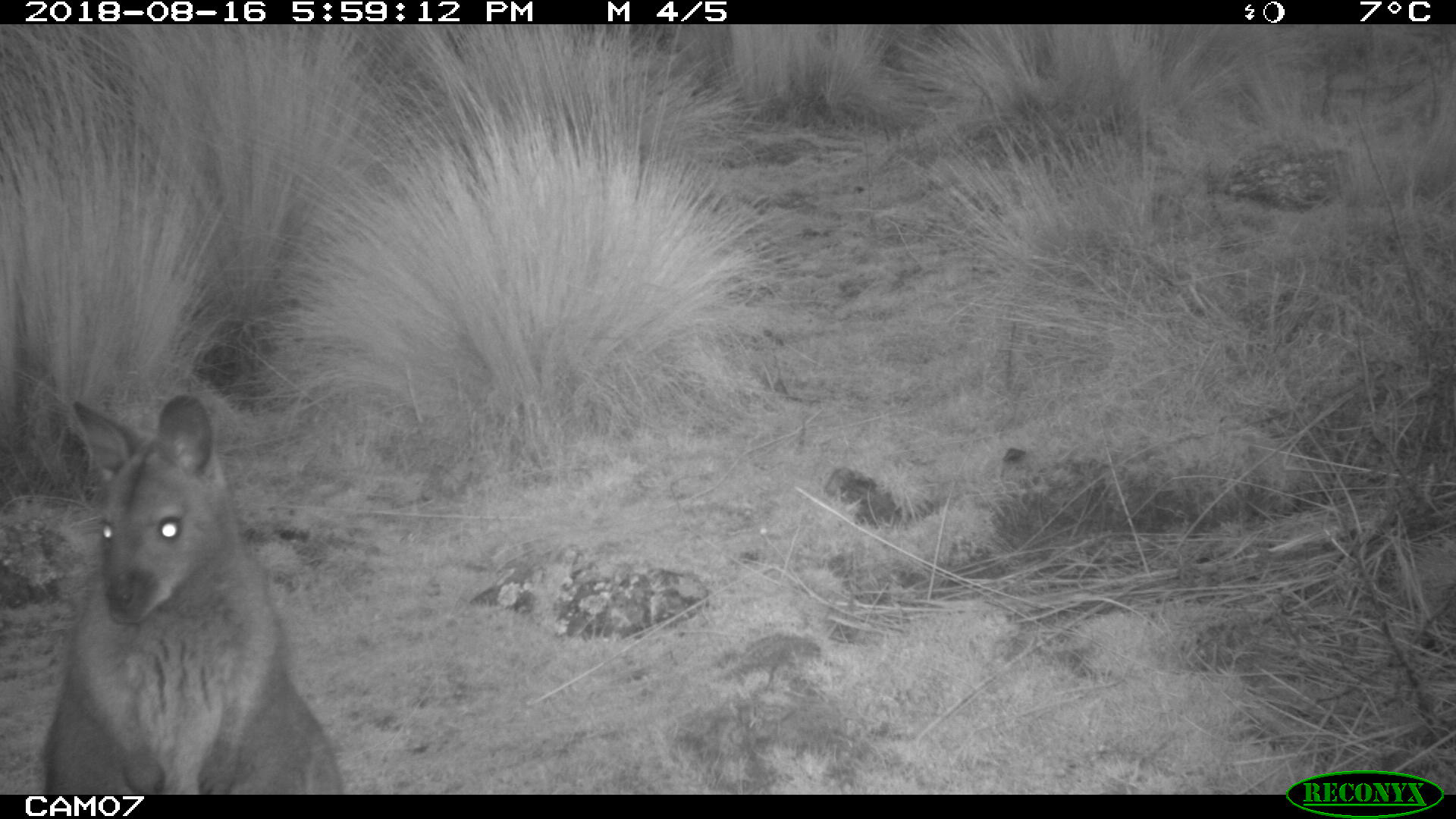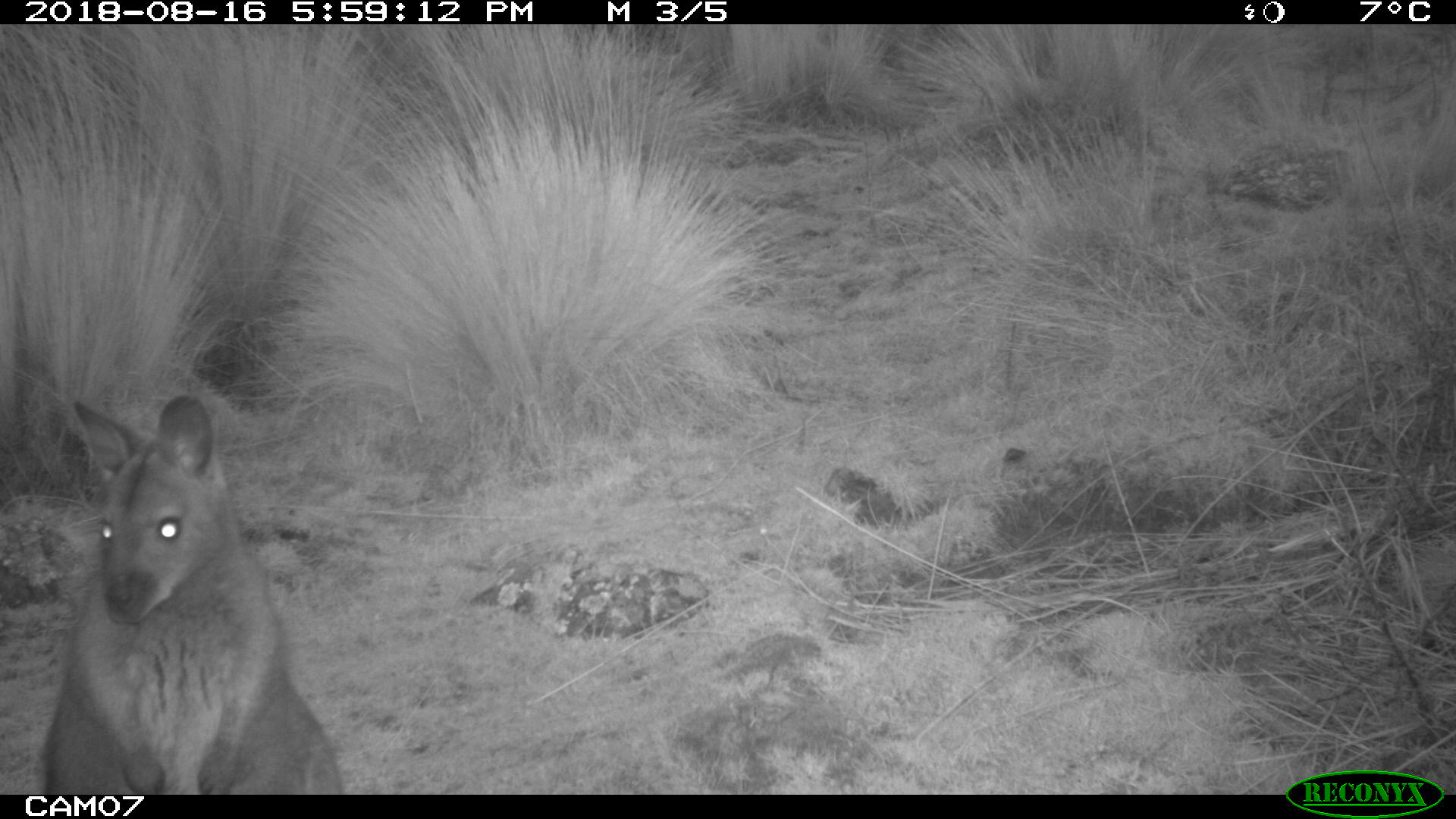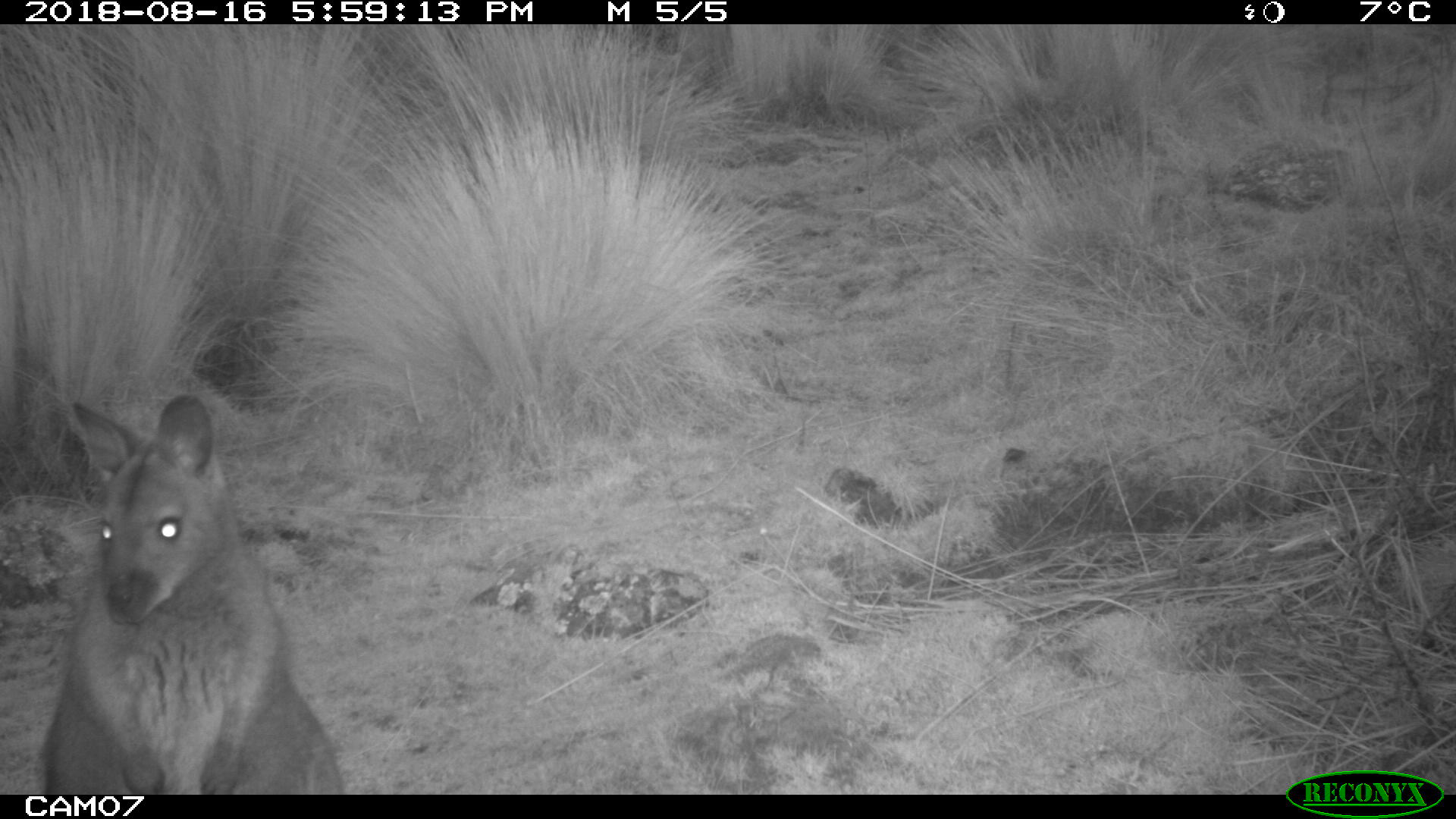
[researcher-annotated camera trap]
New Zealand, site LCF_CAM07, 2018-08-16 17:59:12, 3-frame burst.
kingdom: Animalia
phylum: Chordata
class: Mammalia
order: Diprotodontia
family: Macropodidae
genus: Notamacropus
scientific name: Notamacropus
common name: wallaby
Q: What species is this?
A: Wallaby (Notamacropus).